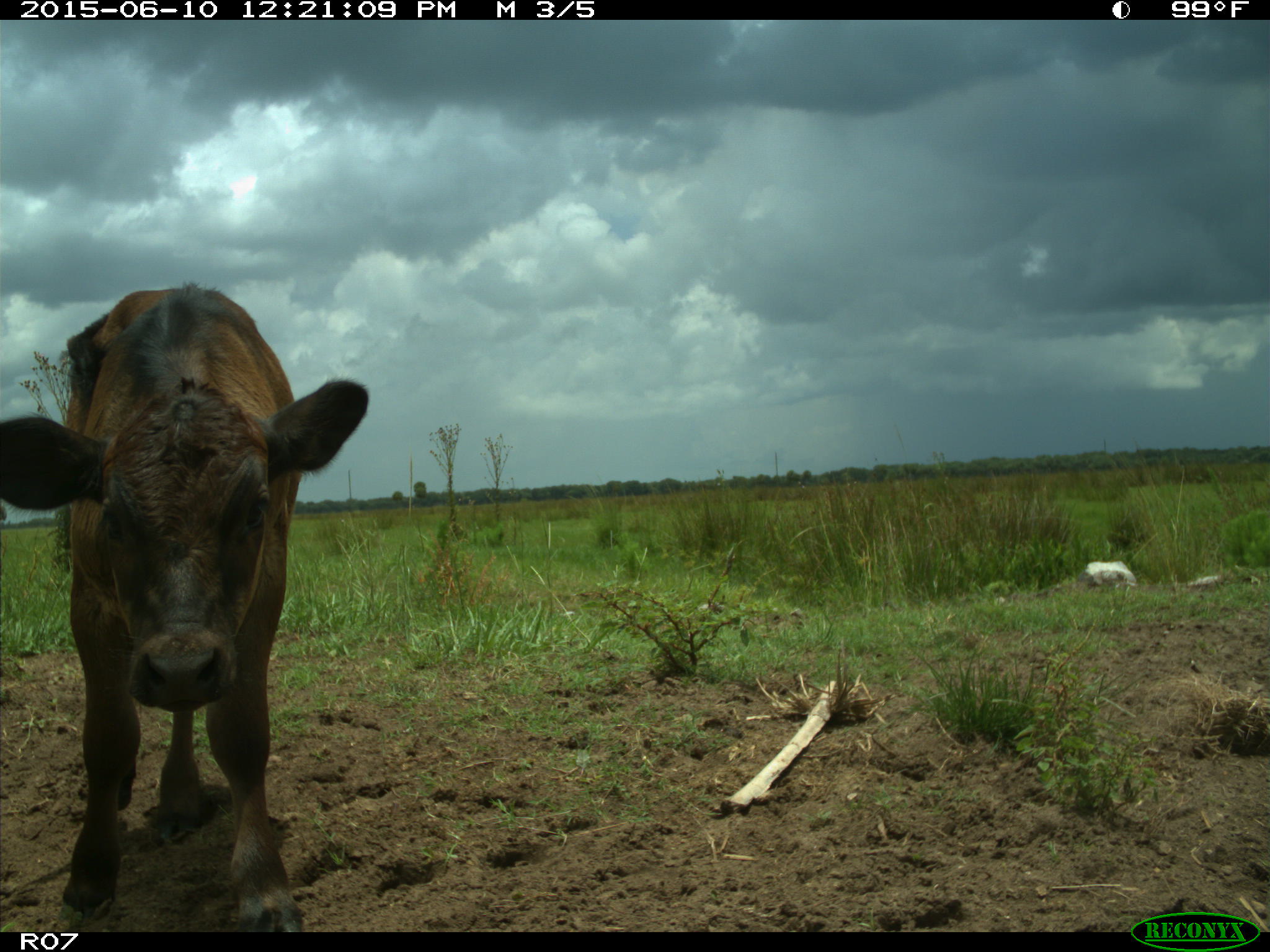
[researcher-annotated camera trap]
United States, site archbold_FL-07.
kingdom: Animalia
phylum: Chordata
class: Mammalia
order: Artiodactyla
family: Bovidae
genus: Bos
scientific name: Bos taurus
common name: domestic cow